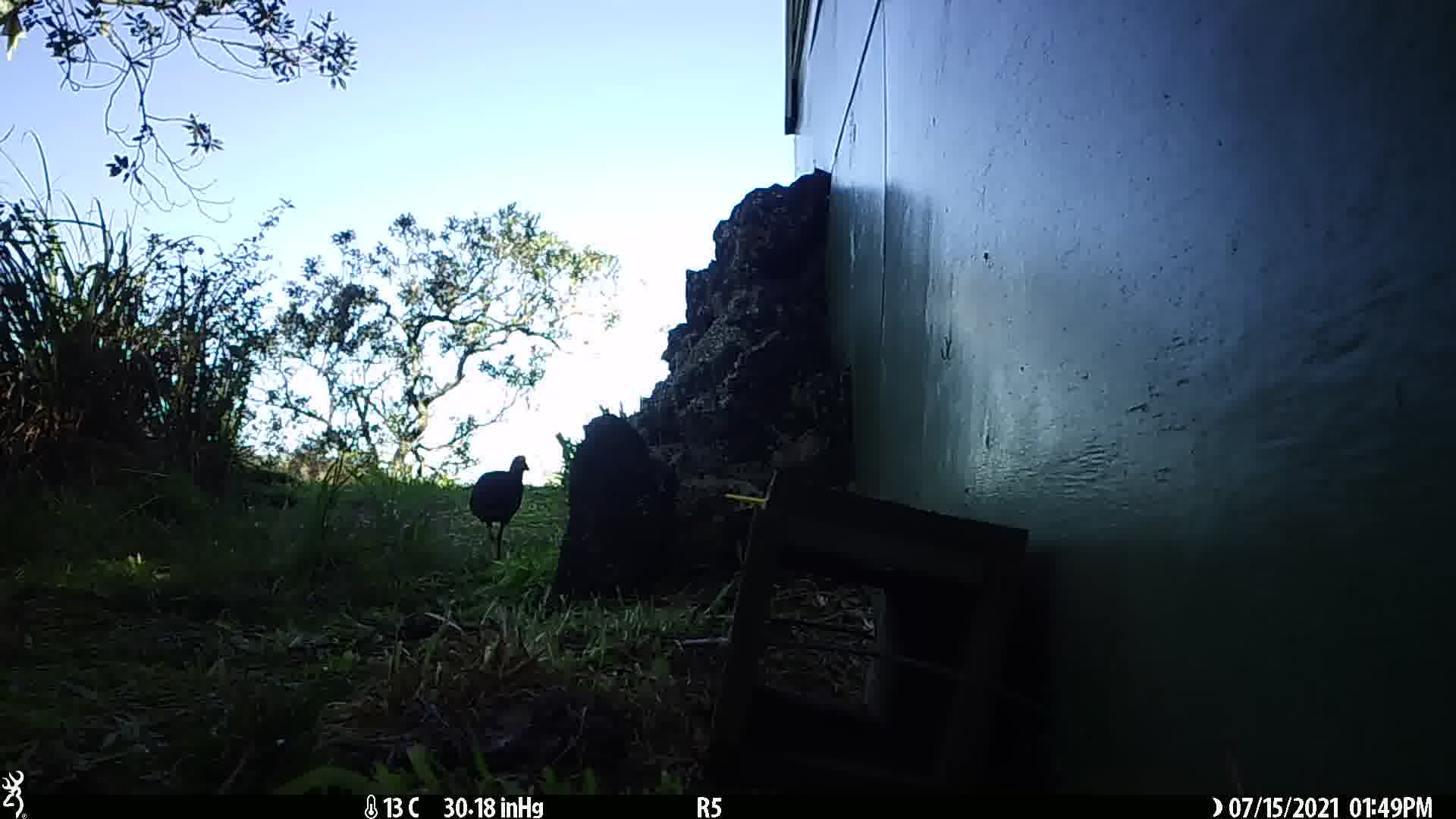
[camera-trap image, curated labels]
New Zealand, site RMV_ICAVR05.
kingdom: Animalia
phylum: Chordata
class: Aves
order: Gruiformes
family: Rallidae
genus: Porphyrio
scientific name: Porphyrio melanotus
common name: australasian swamphen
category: pukeko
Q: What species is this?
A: Pukeko (australasian swamphen) (Porphyrio melanotus).